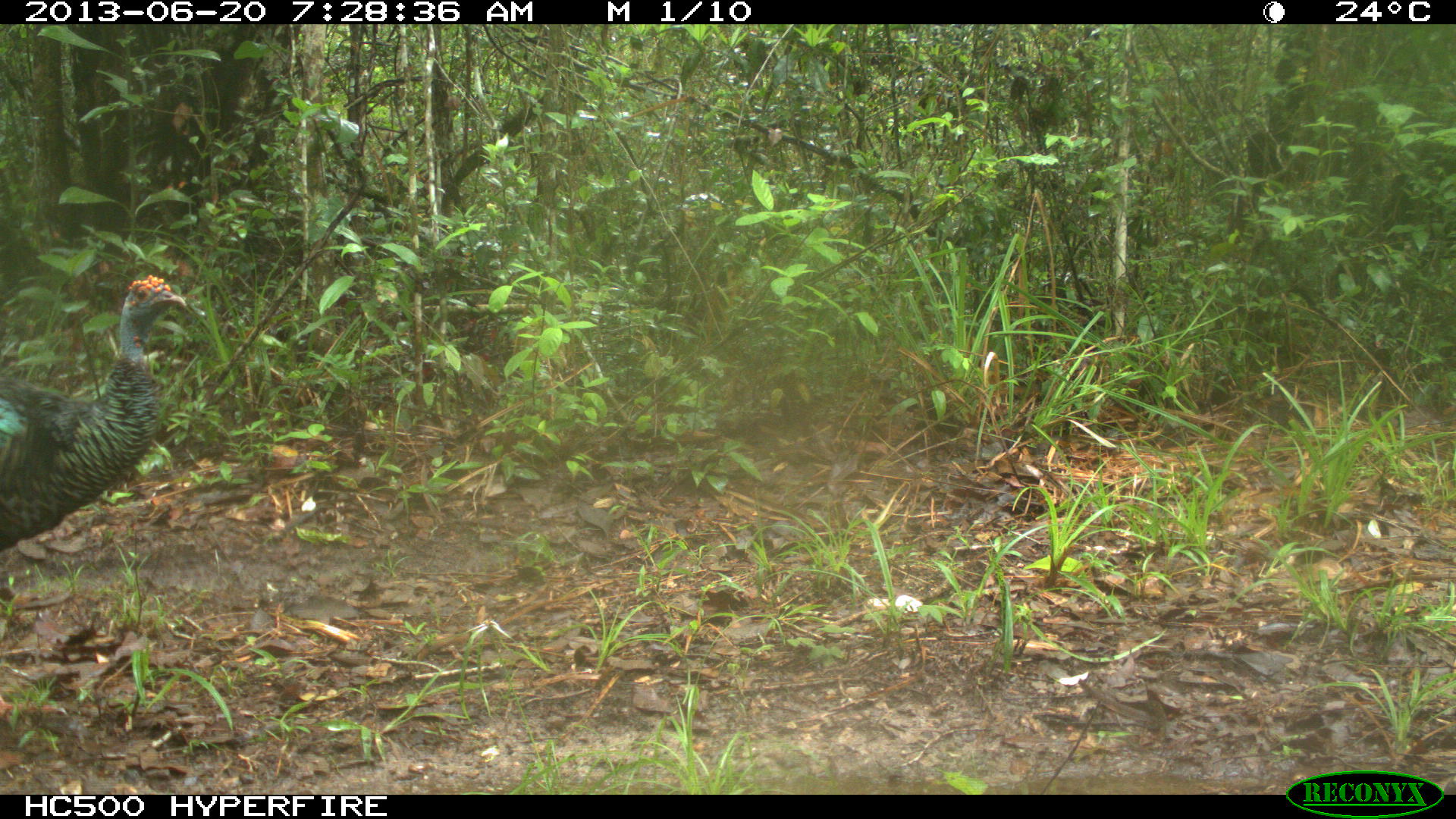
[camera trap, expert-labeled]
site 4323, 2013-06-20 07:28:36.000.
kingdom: Animalia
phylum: Chordata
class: Aves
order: Galliformes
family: Phasianidae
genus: Meleagris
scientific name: Meleagris ocellata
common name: ocellated turkey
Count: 1.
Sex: male.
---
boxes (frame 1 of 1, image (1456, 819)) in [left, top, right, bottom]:
meleagris ocellata: [0, 273, 186, 548]